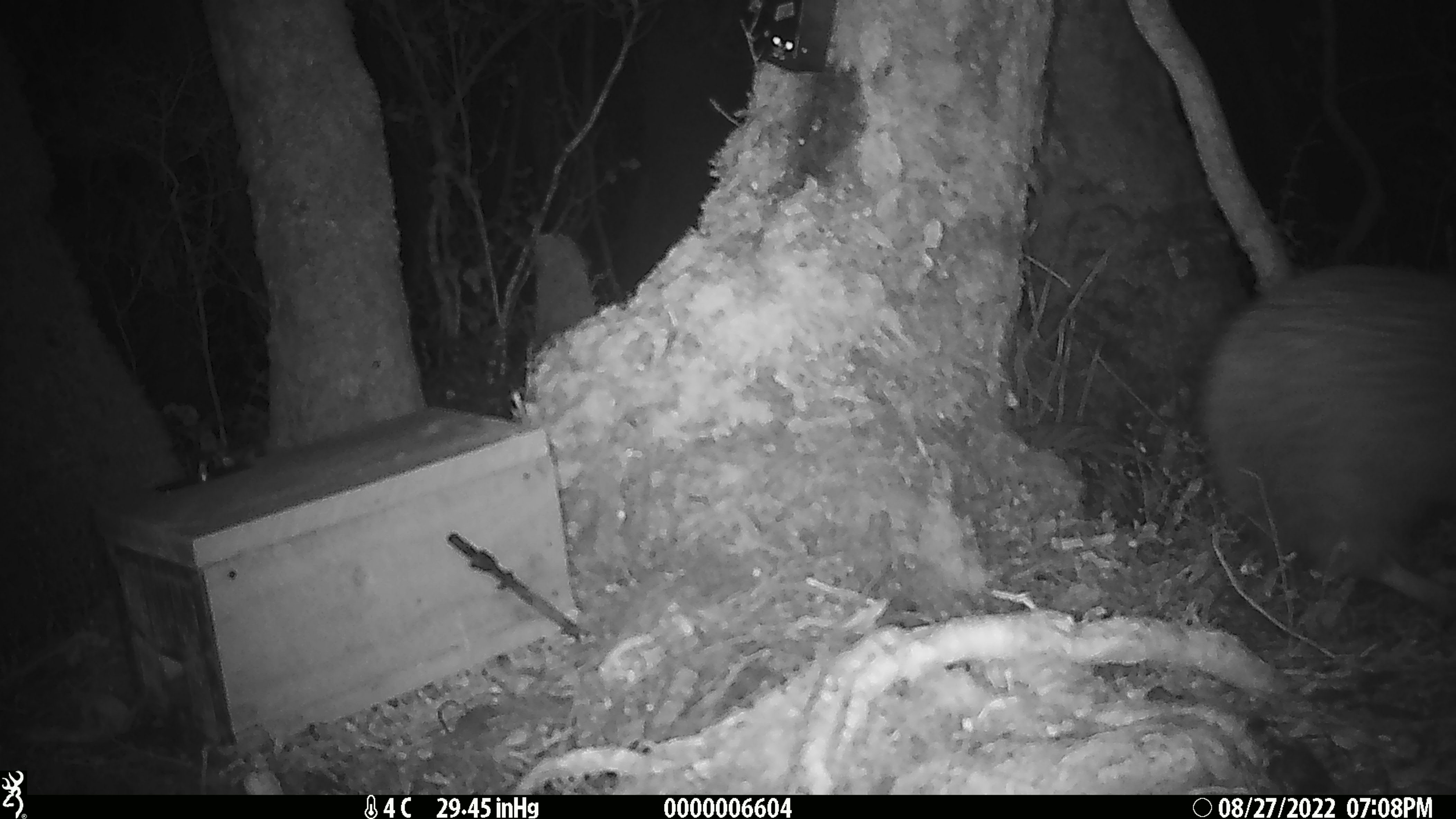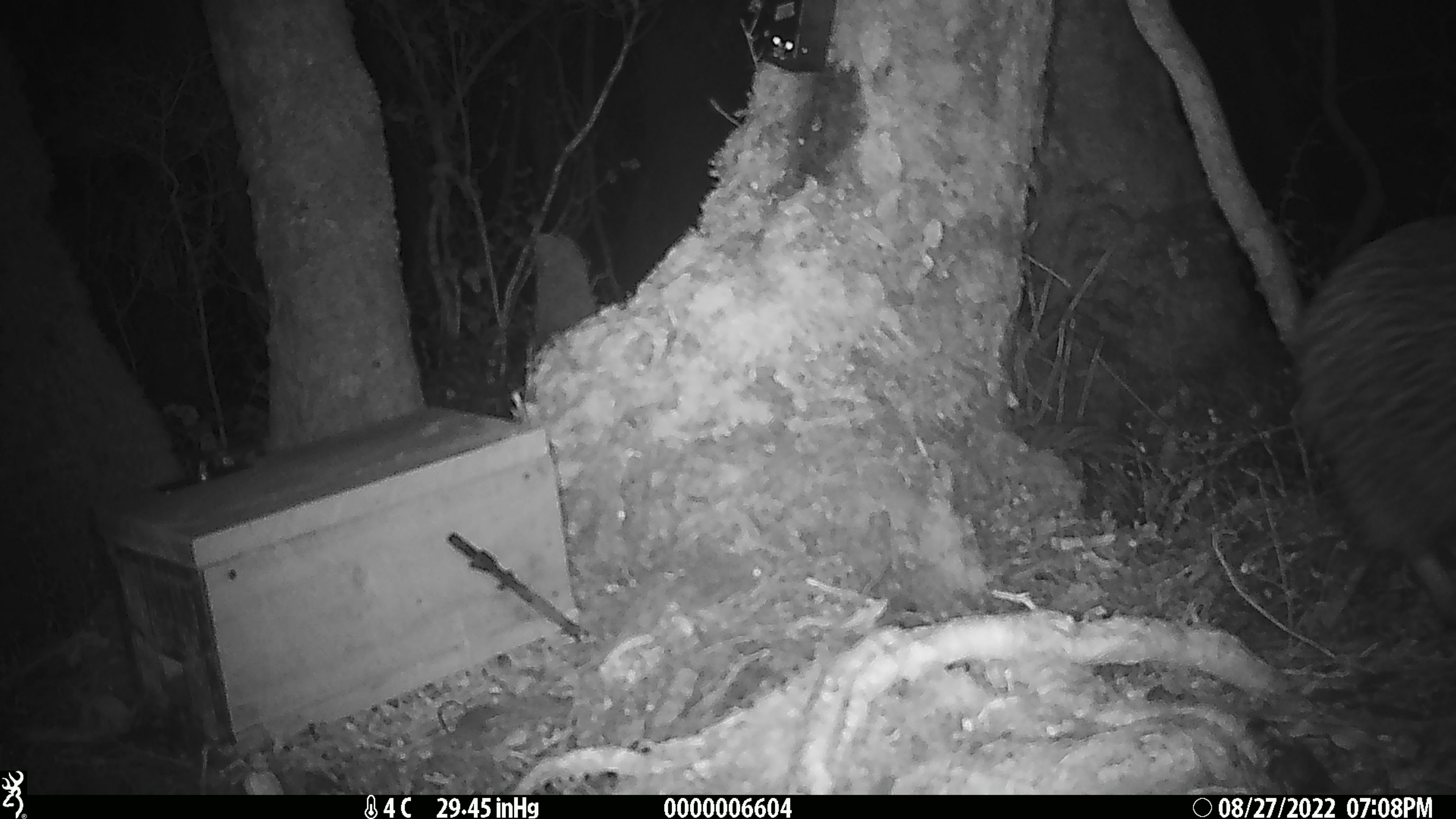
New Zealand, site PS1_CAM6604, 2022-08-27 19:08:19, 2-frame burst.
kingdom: Animalia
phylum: Chordata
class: Aves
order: Apterygiformes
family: Apterygidae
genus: Apteryx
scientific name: Apteryx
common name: kiwi